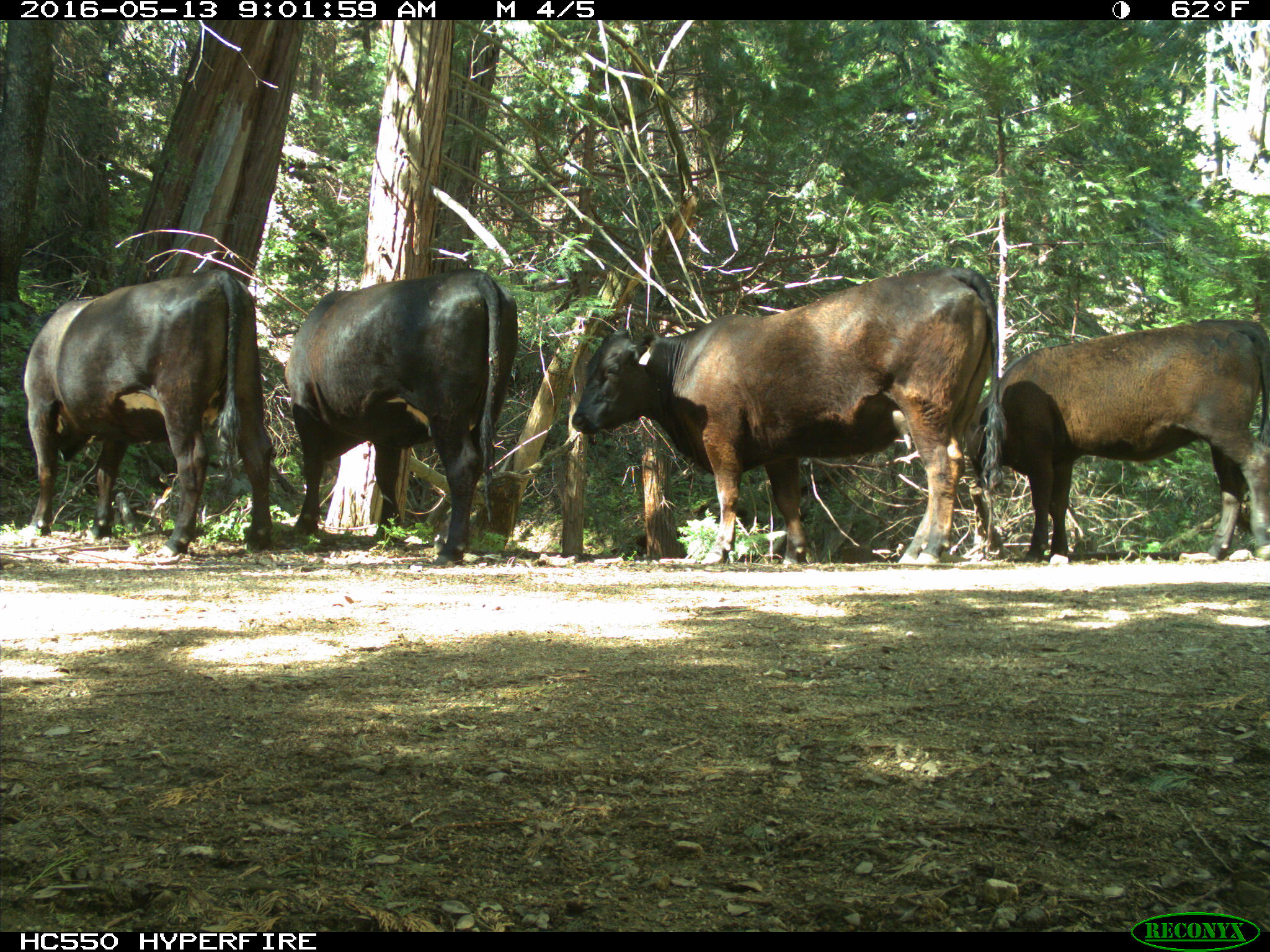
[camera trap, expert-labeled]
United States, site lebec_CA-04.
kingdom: Animalia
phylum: Chordata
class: Mammalia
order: Artiodactyla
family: Bovidae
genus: Bos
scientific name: Bos taurus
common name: domestic cow